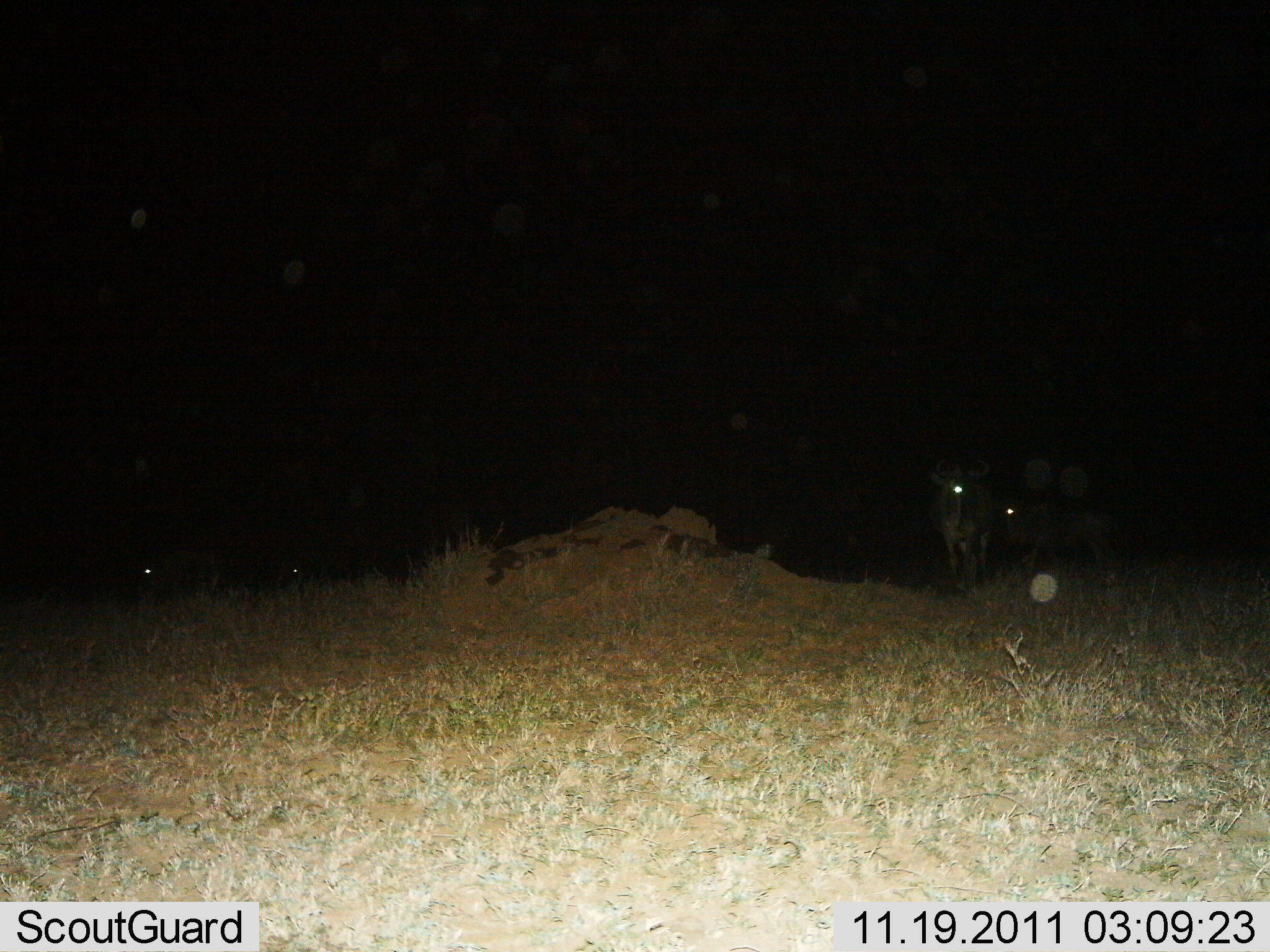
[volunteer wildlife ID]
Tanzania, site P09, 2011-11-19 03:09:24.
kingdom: Animalia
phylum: Chordata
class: Mammalia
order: Artiodactyla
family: Bovidae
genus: Connochaetes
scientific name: Connochaetes taurinus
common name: blue wildebeest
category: wildebeest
Wildebeest (blue wildebeest) (Connochaetes taurinus), count 4. Behavior (volunteer vote fractions): standing 64%, resting 0%, moving 45%, interacting 0%. Young present (vote fraction): 9%. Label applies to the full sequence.